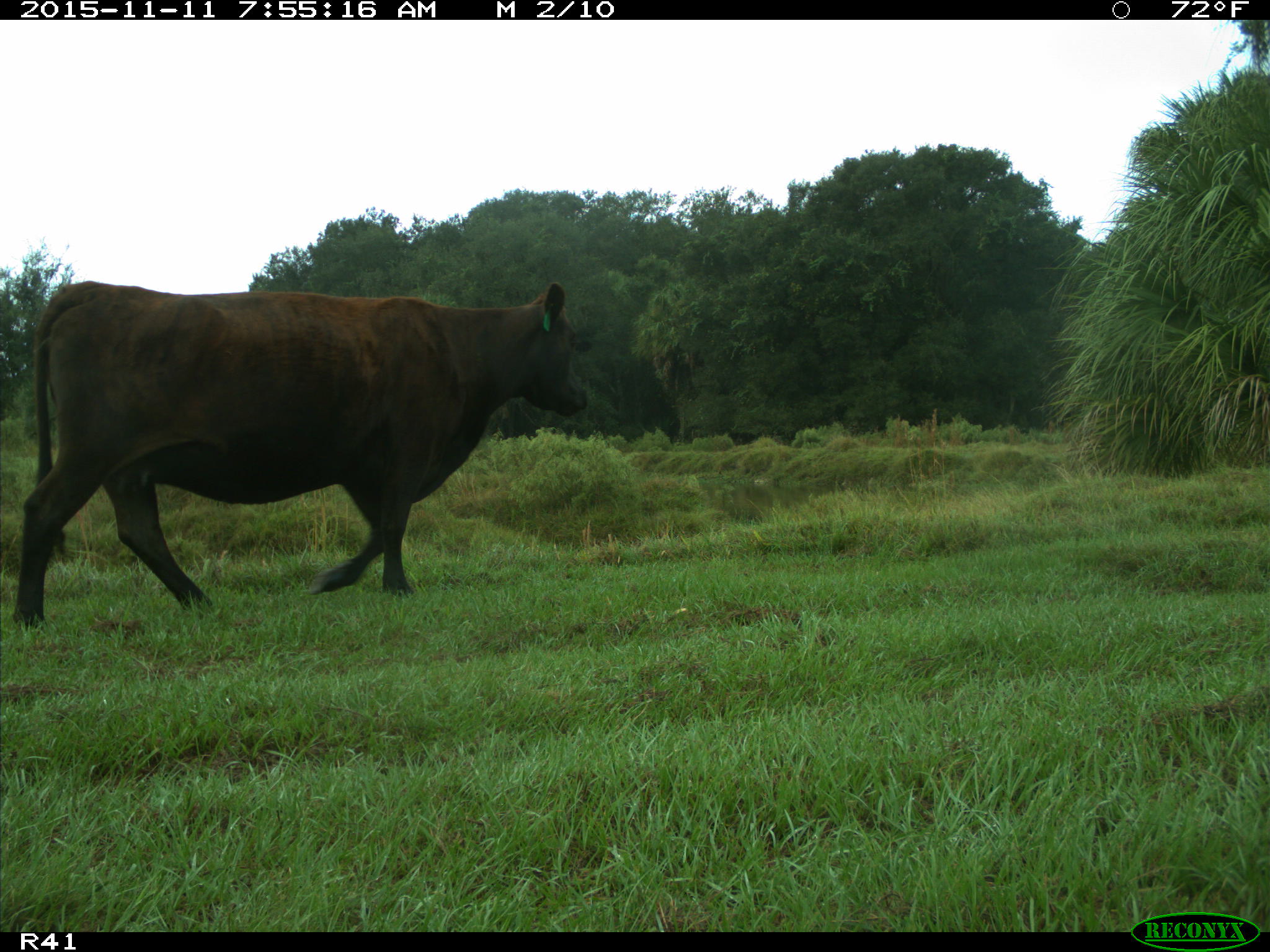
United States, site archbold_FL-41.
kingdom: Animalia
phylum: Chordata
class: Mammalia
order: Artiodactyla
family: Bovidae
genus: Bos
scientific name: Bos taurus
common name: domestic cow